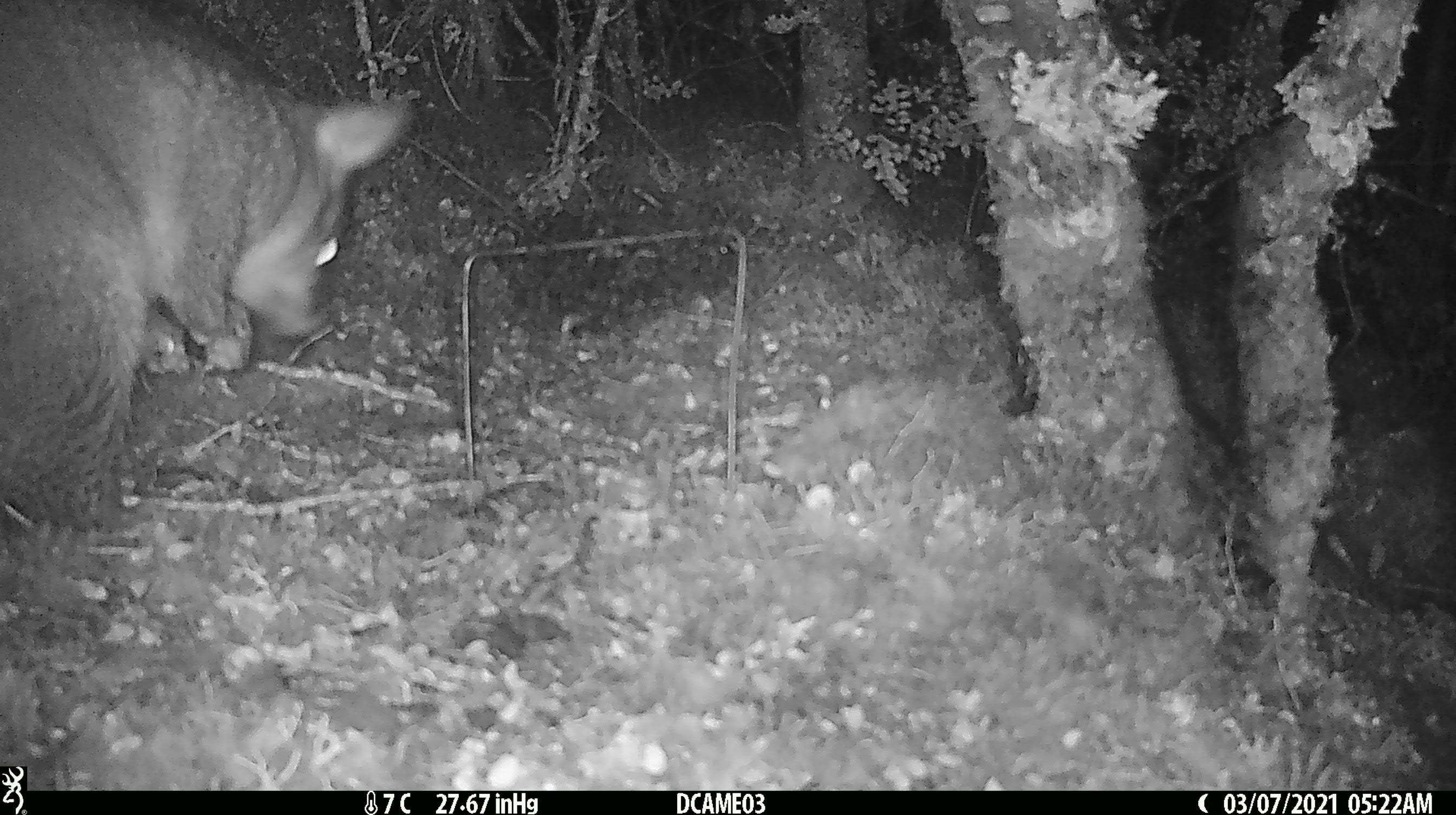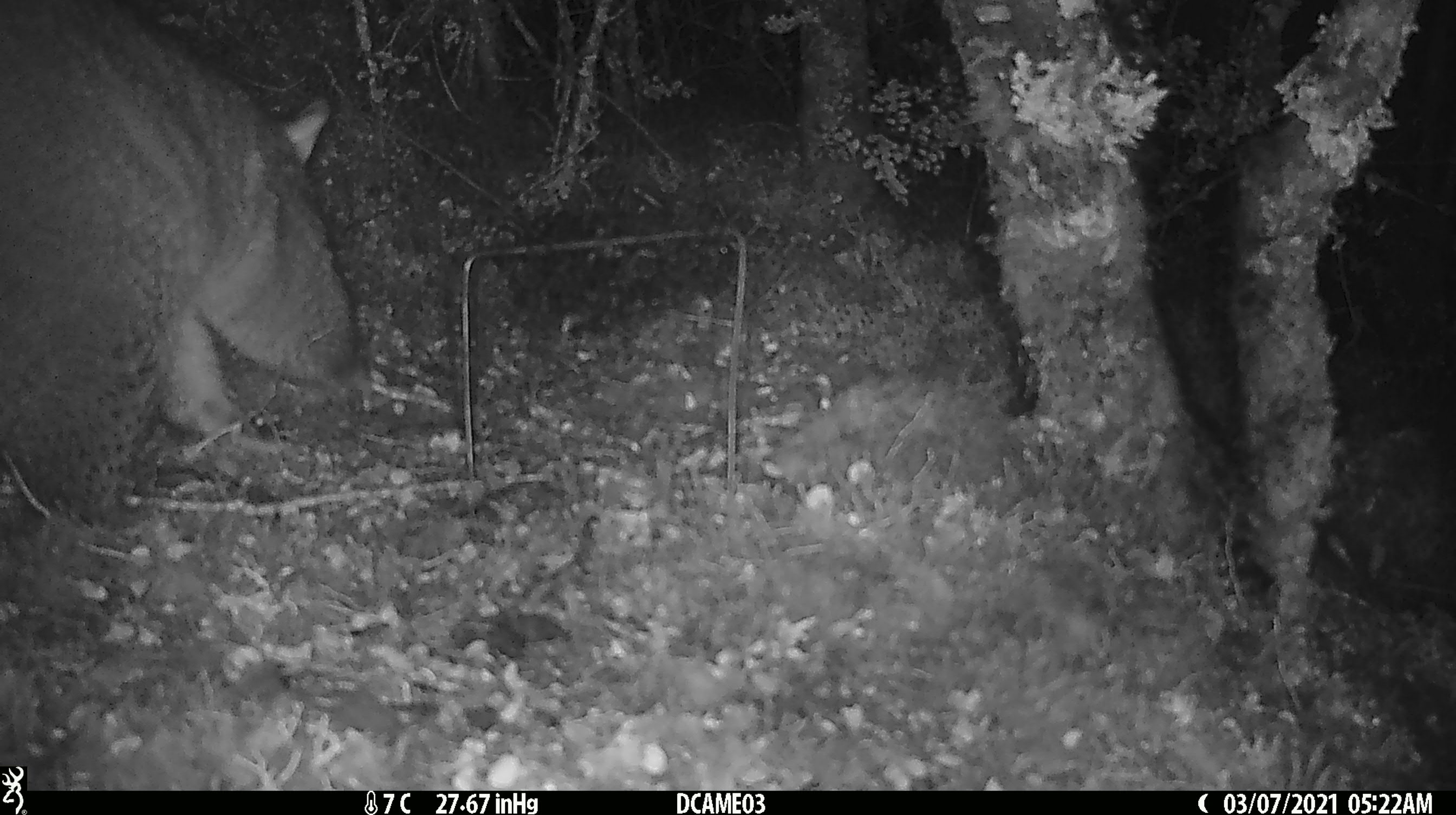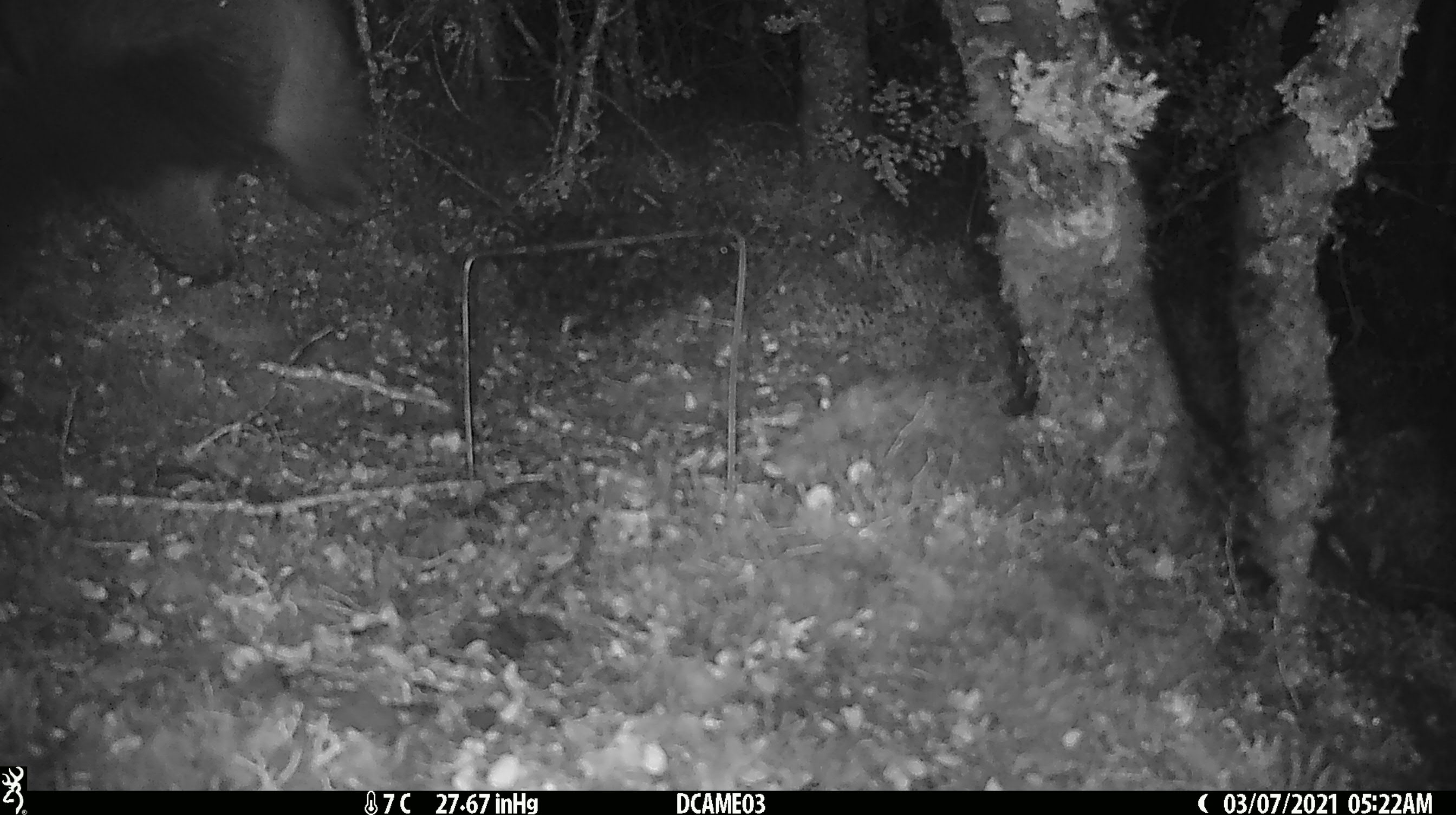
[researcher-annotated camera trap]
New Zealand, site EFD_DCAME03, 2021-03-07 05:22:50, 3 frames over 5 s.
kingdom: Animalia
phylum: Chordata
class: Mammalia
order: Diprotodontia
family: Phalangeridae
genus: Trichosurus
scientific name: Trichosurus vulpecula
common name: common brushtail possum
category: possum